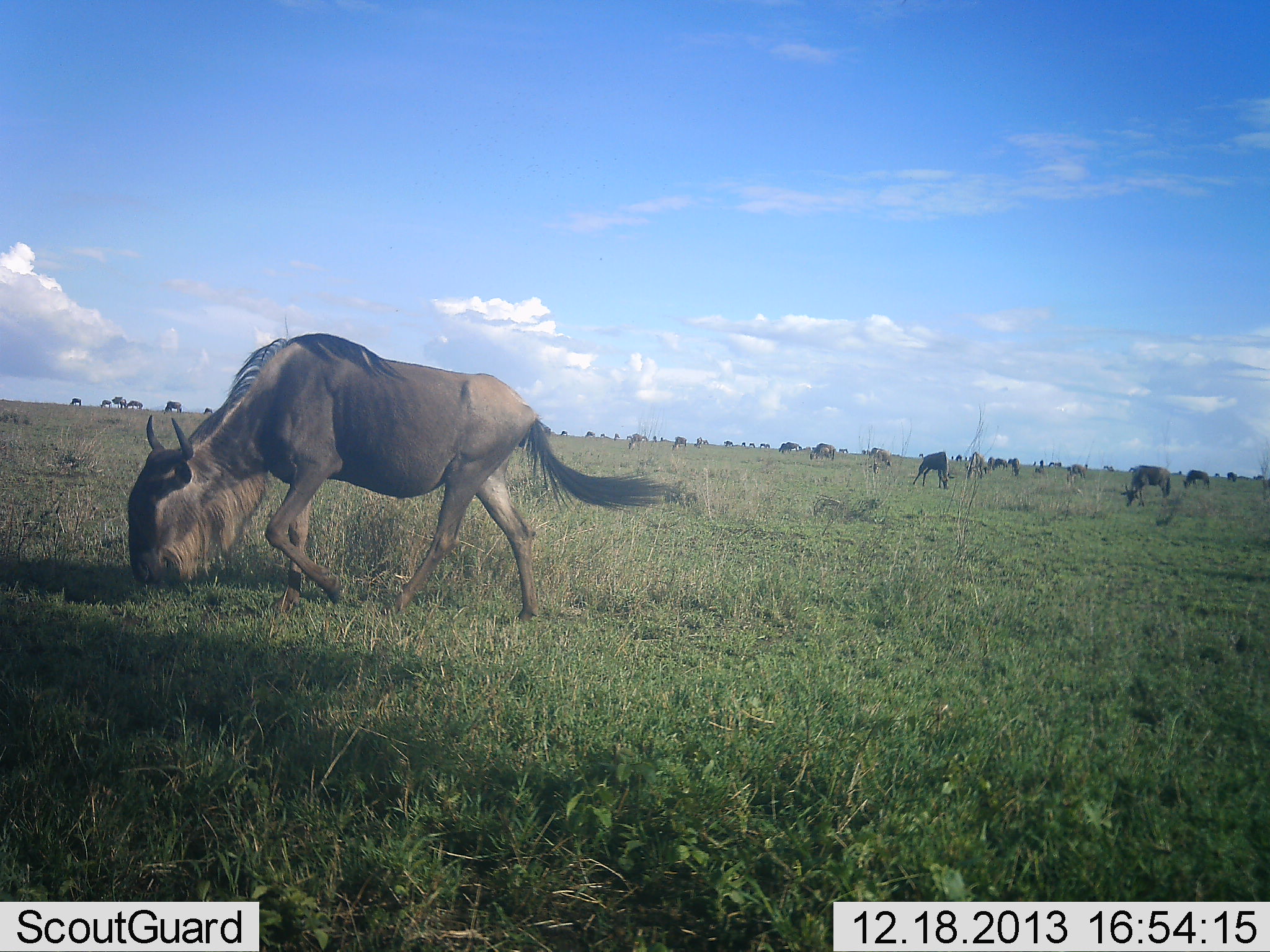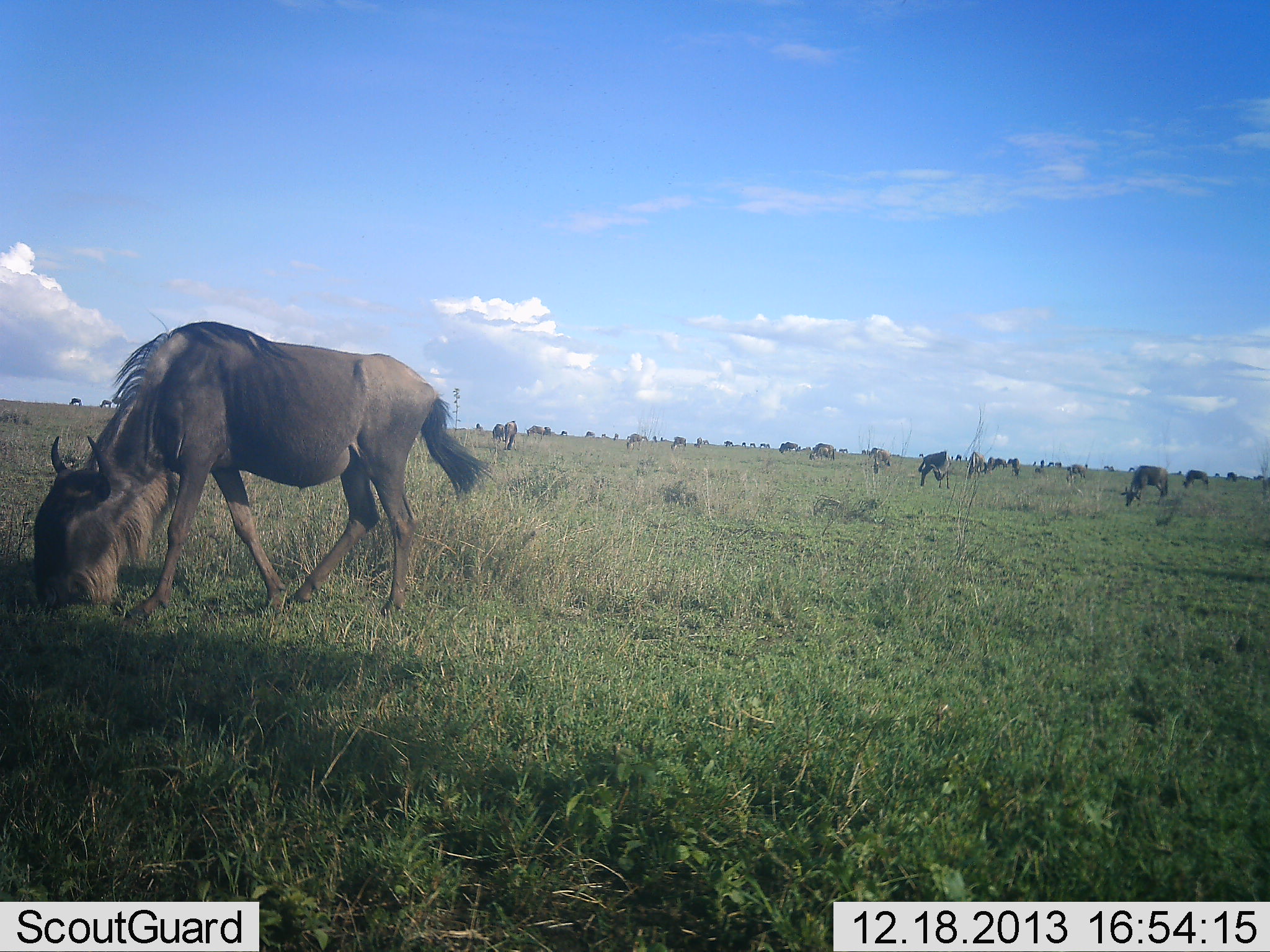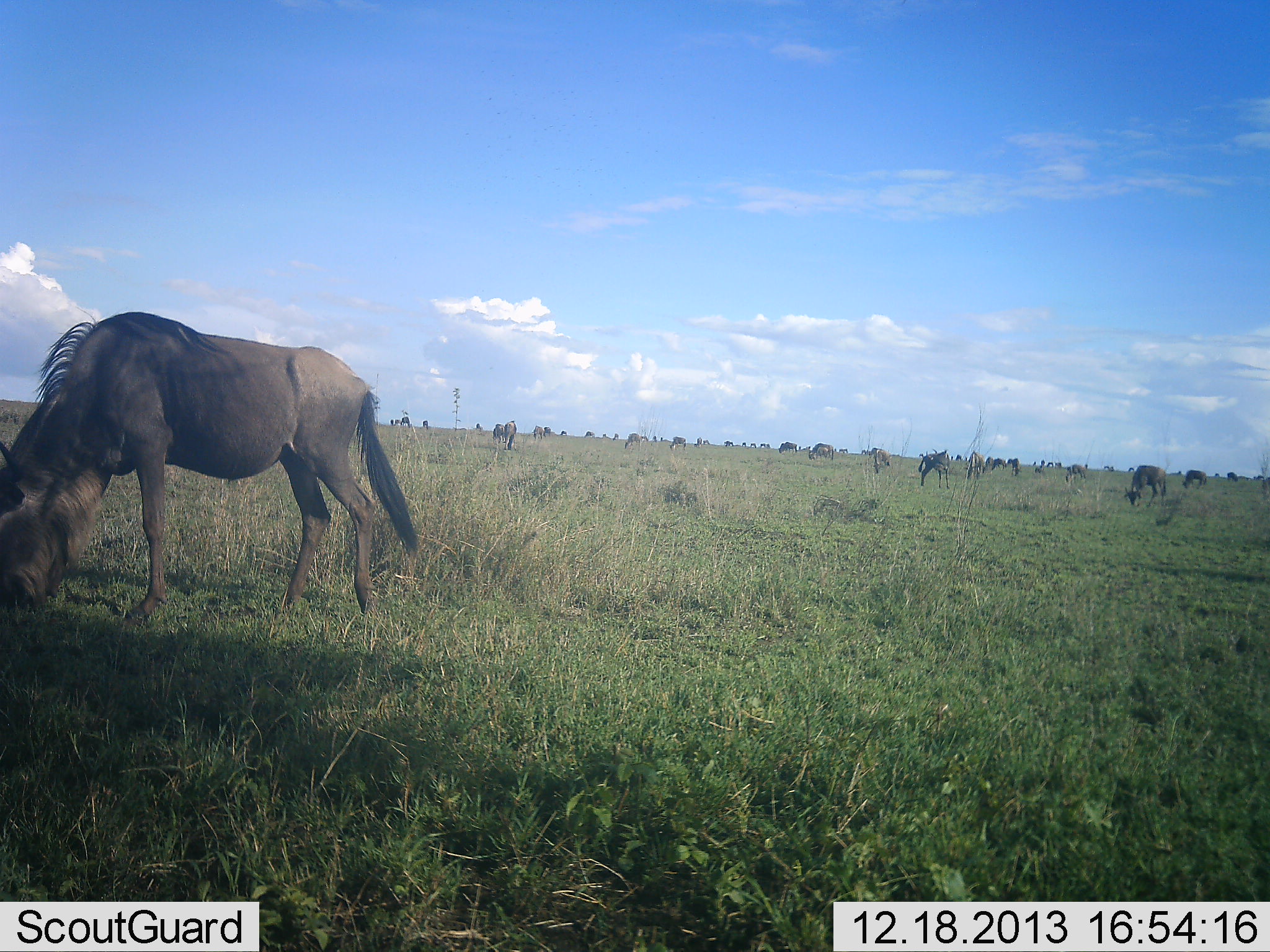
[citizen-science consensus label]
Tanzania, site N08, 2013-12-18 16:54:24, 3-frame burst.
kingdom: Animalia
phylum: Chordata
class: Mammalia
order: Artiodactyla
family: Bovidae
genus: Connochaetes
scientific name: Connochaetes taurinus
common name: blue wildebeest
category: wildebeest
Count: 11-50.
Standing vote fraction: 30%.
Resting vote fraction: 10%.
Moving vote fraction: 20%.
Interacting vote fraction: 0%.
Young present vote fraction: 0%.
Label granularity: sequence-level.